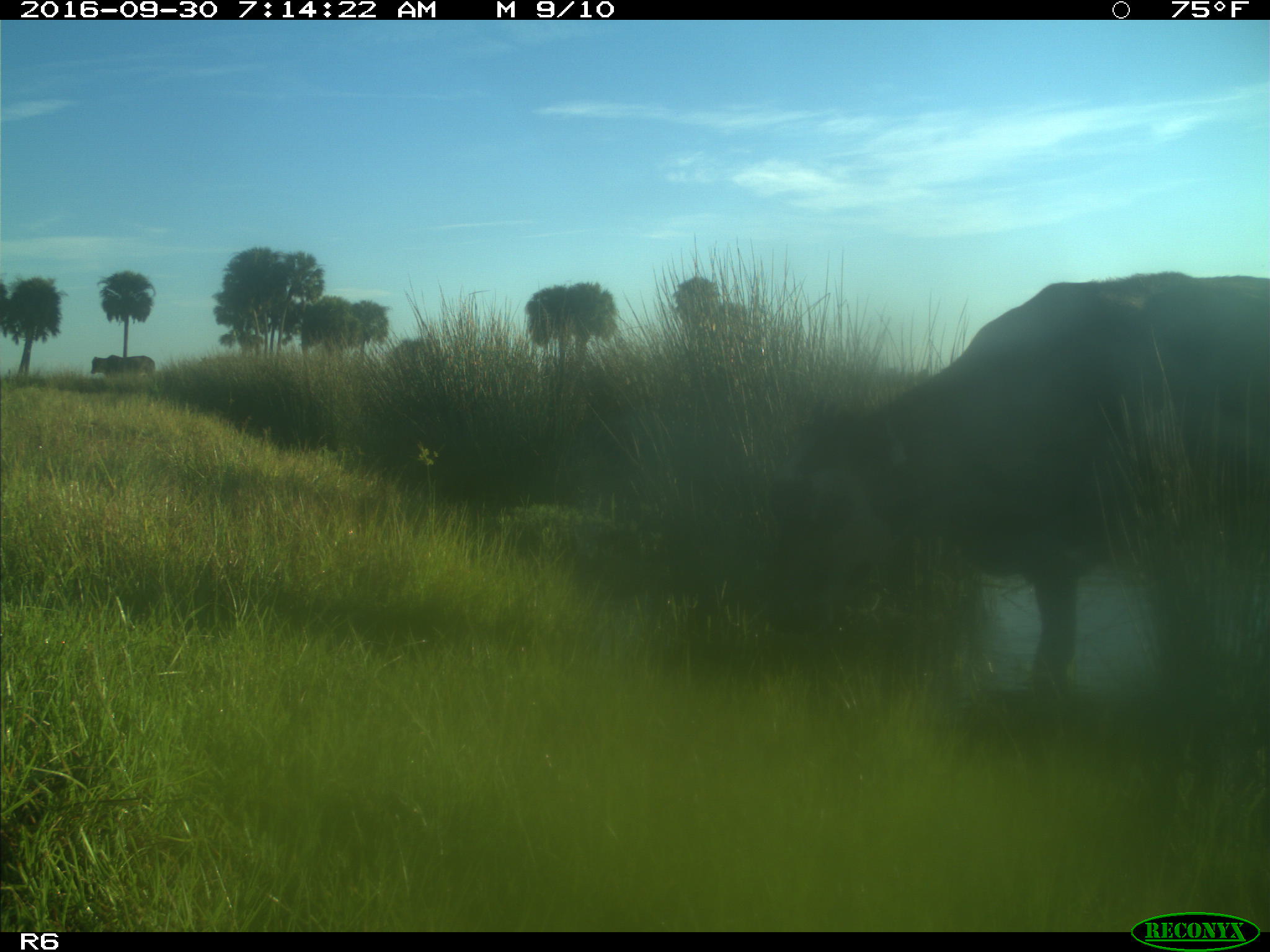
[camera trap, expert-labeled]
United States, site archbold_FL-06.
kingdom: Animalia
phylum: Chordata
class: Mammalia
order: Artiodactyla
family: Bovidae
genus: Bos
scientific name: Bos taurus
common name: domestic cow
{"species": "Bos taurus (domestic cow)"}